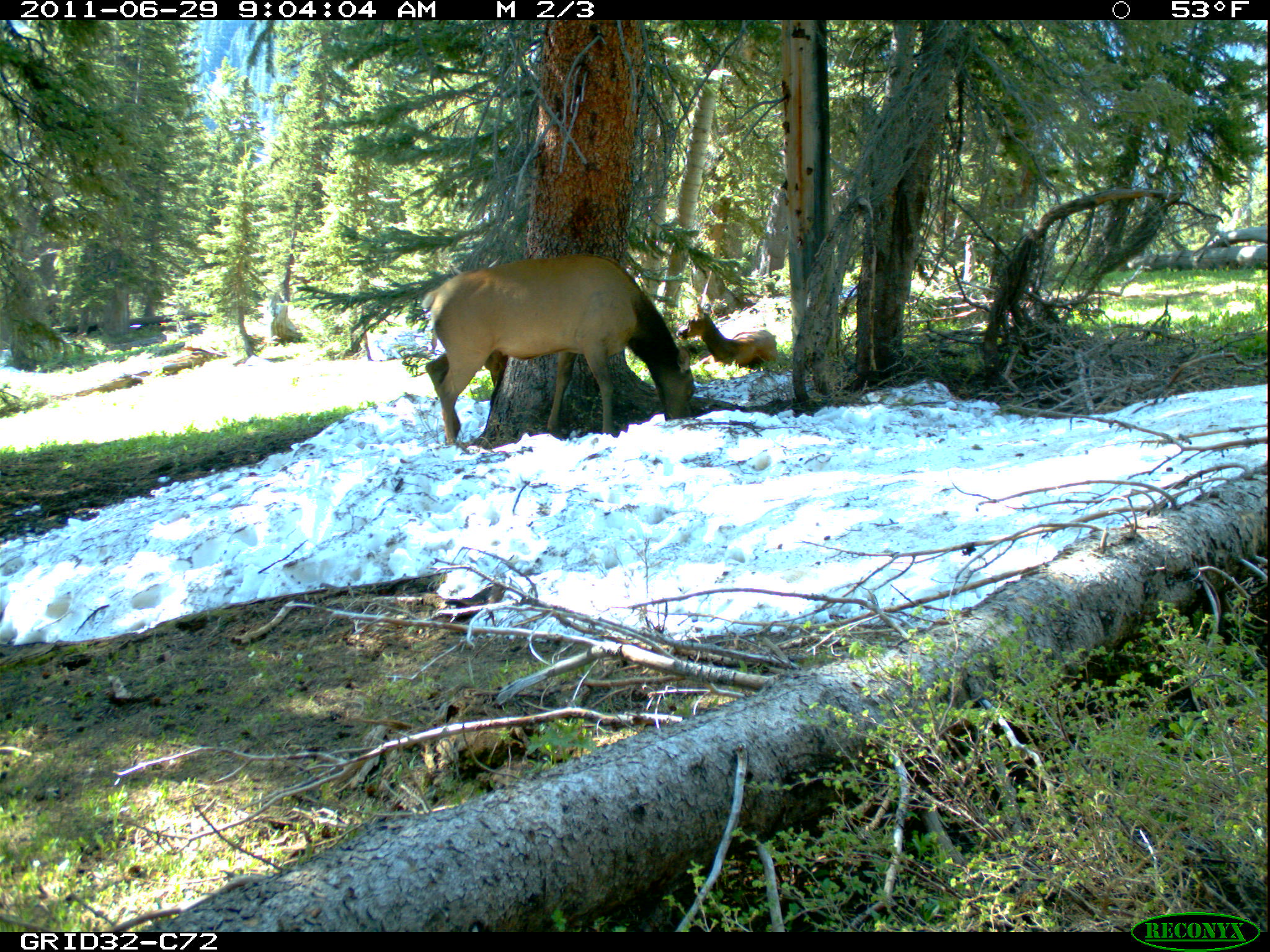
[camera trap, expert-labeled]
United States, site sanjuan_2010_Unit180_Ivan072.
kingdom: Animalia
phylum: Chordata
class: Mammalia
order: Artiodactyla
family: Cervidae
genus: Cervus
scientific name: Cervus elaphus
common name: red deer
Cervus elaphus (red deer).